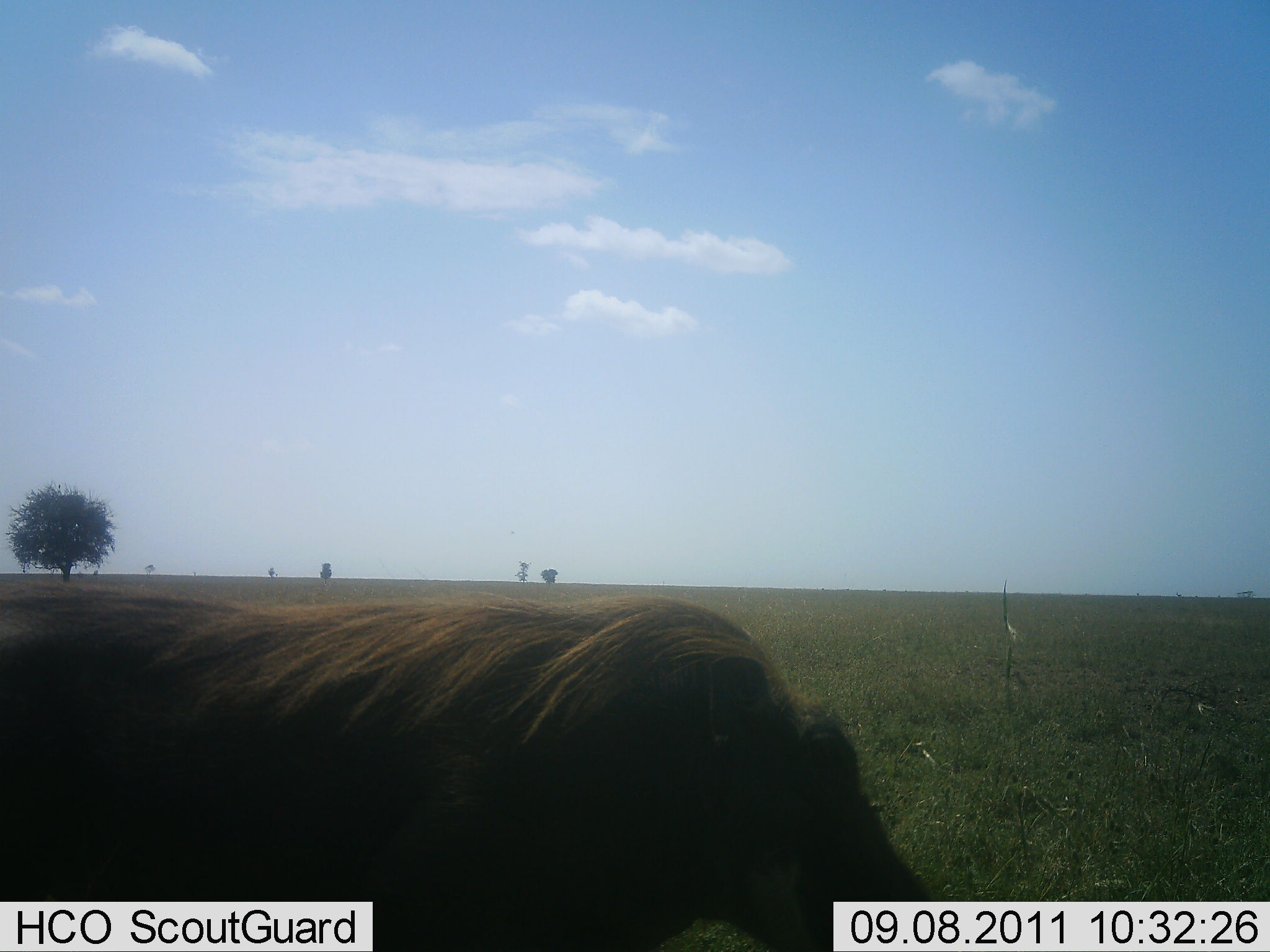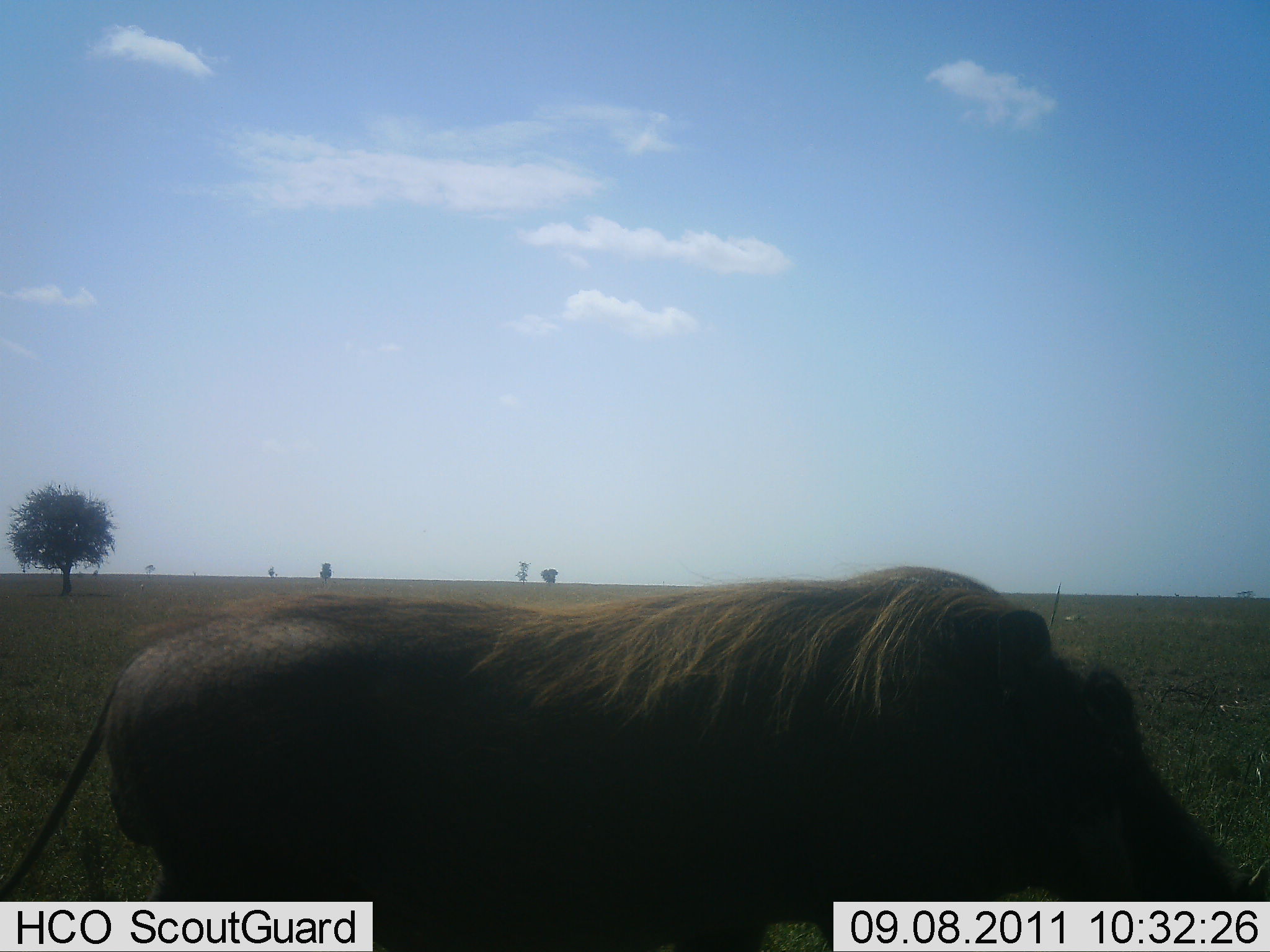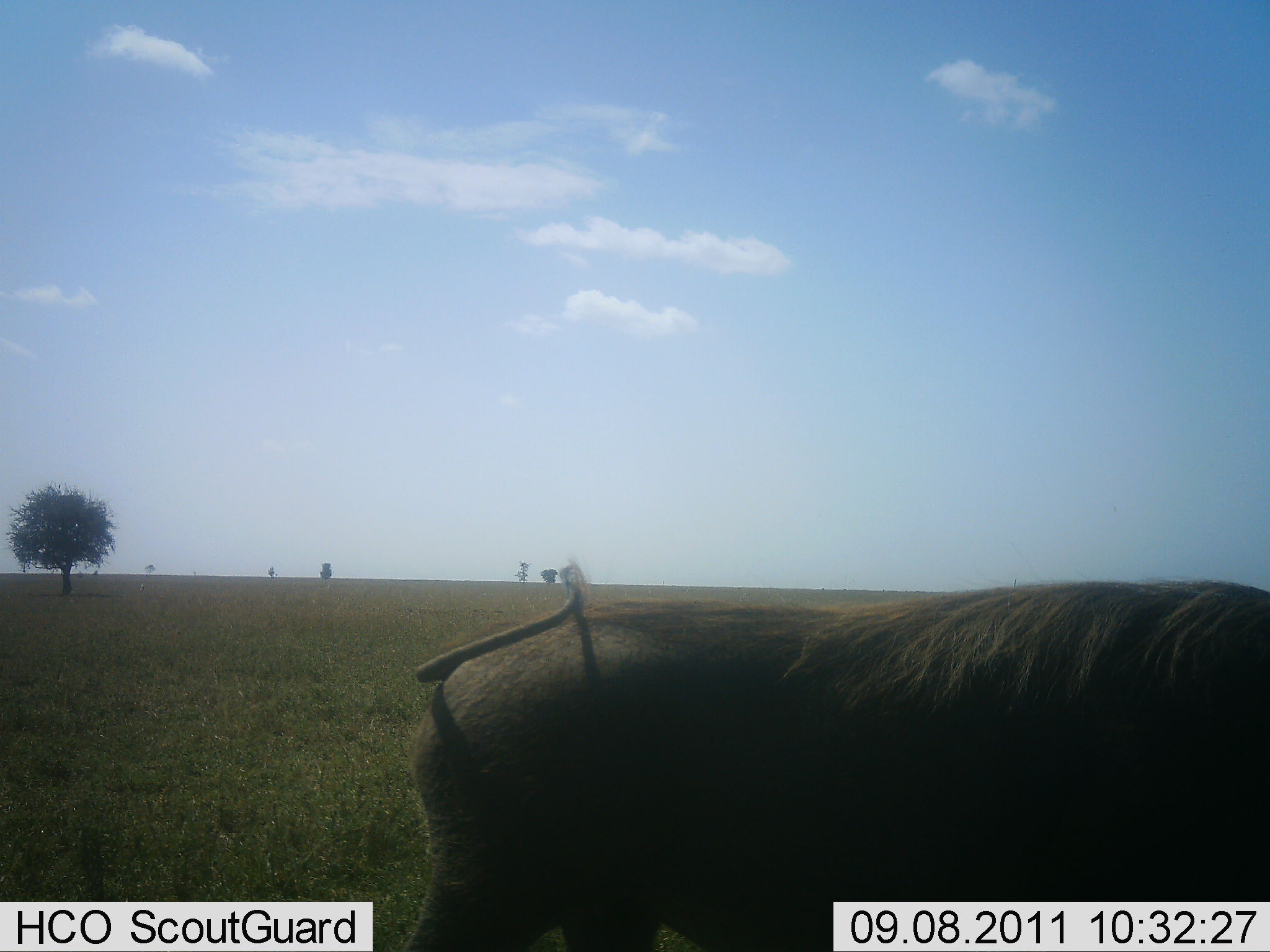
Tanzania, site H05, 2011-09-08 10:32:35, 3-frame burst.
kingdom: Animalia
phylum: Chordata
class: Mammalia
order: Artiodactyla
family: Suidae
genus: Phacochoerus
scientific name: Phacochoerus africanus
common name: warthog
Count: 1.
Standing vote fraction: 0%.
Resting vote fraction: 0%.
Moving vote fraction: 100%.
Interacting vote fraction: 0%.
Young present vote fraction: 0%.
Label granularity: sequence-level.